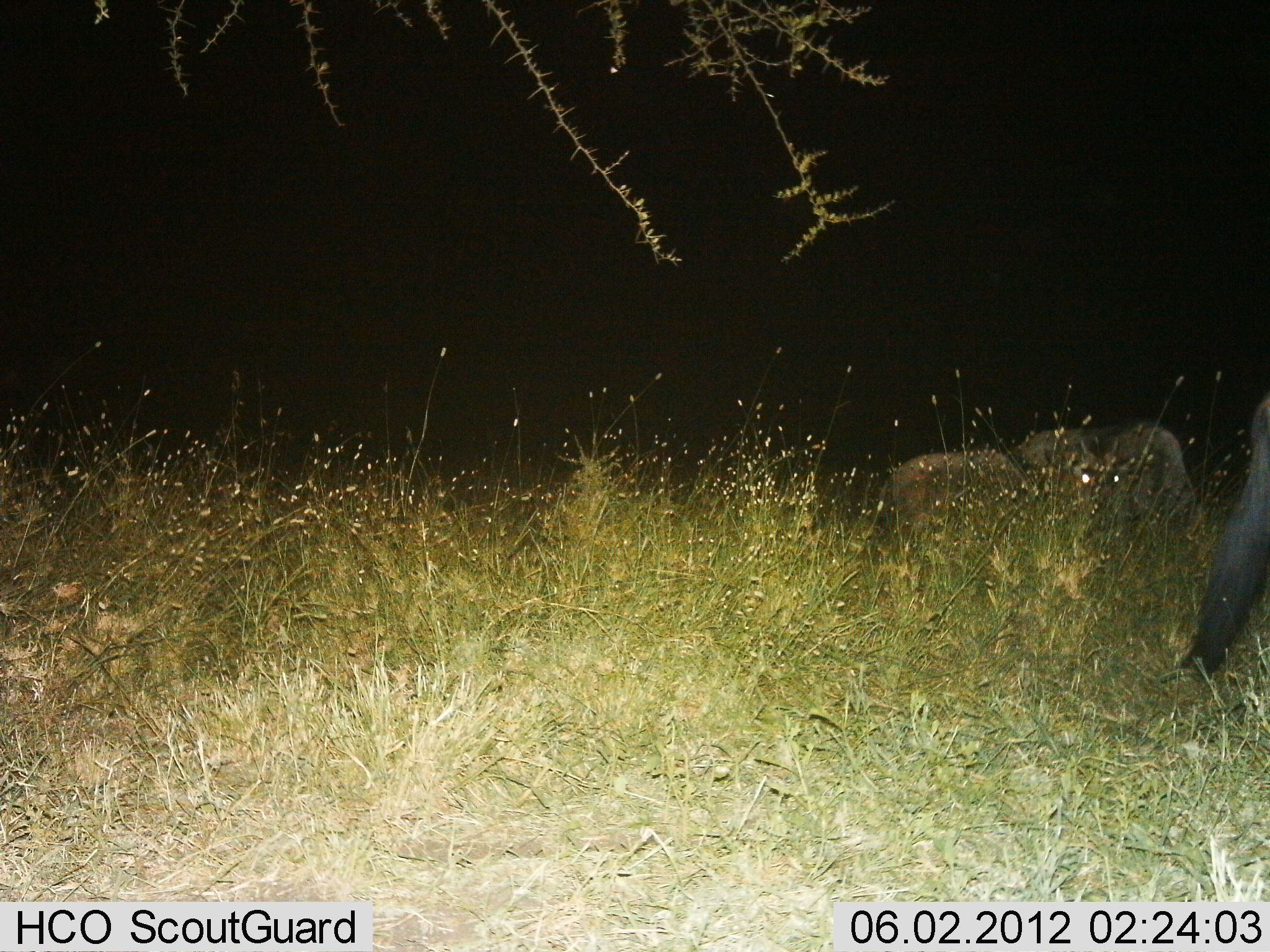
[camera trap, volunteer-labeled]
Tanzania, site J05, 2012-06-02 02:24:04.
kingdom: Animalia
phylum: Chordata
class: Mammalia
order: Artiodactyla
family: Bovidae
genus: Connochaetes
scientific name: Connochaetes taurinus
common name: blue wildebeest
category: wildebeest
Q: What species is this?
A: Wildebeest (blue wildebeest) (Connochaetes taurinus).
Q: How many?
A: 3.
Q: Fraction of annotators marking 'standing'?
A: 100%.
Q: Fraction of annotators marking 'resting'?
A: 0%.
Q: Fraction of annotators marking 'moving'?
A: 0%.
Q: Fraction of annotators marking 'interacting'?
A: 0%.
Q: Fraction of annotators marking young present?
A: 0%.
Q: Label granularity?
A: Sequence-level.